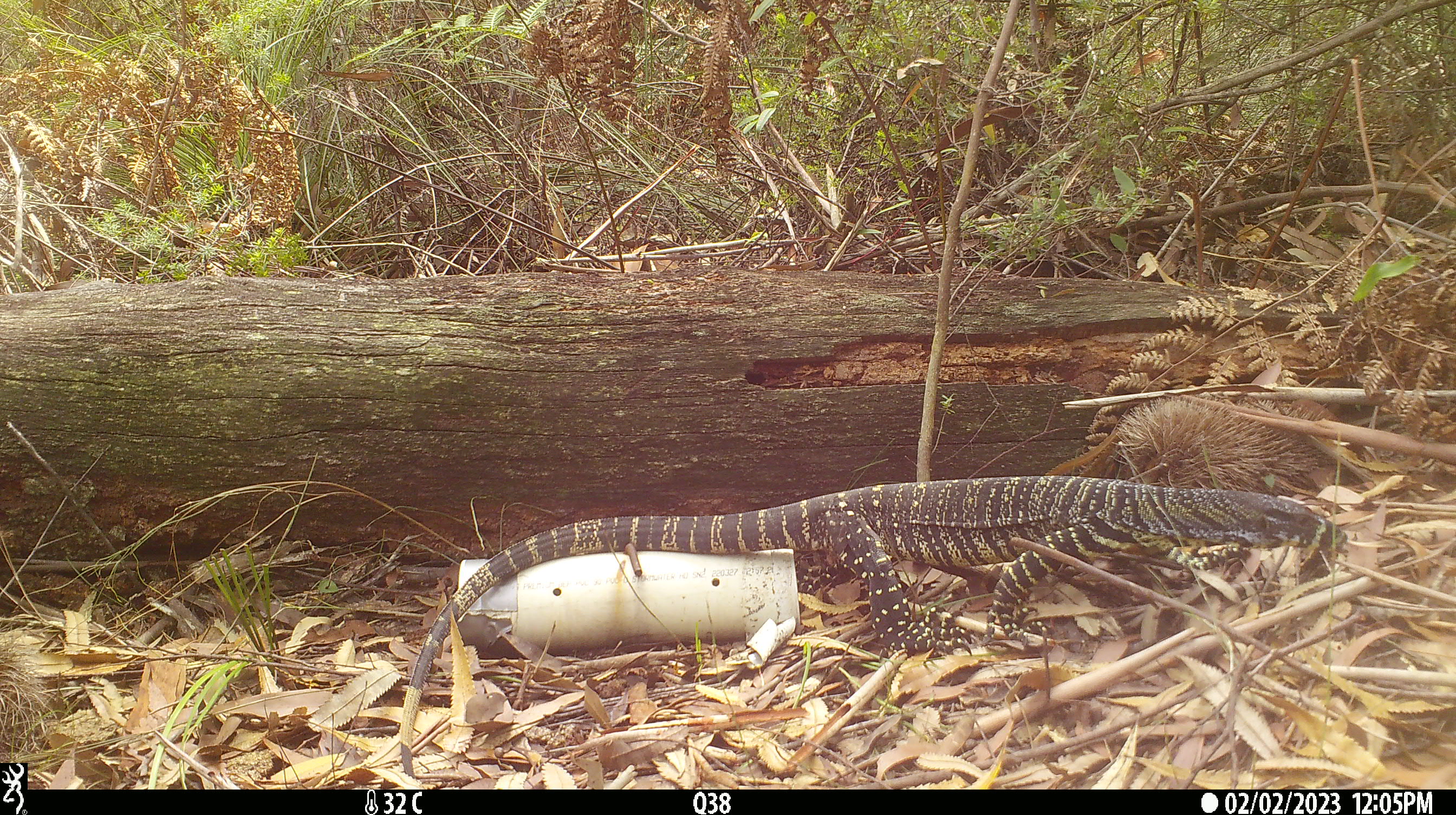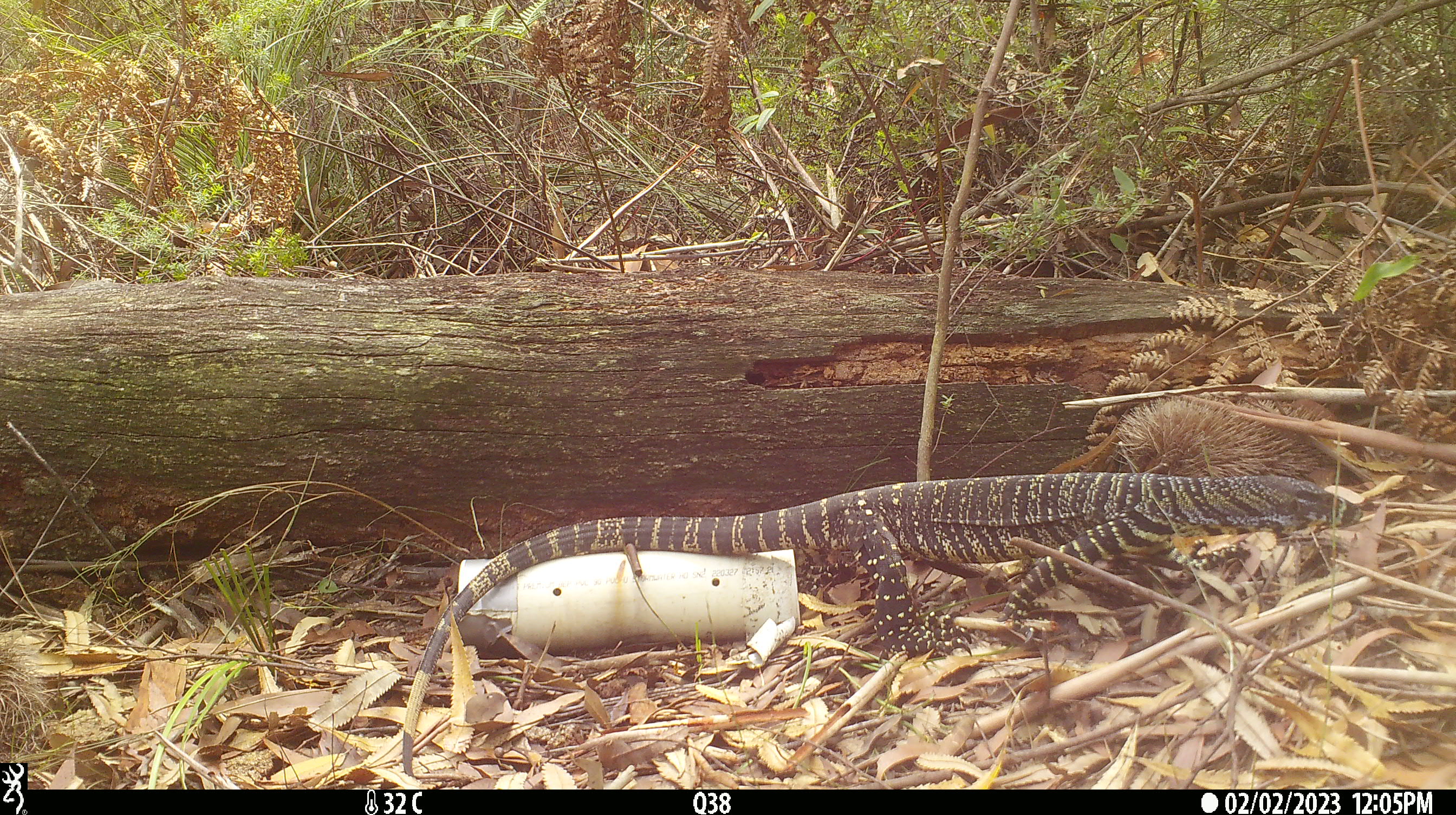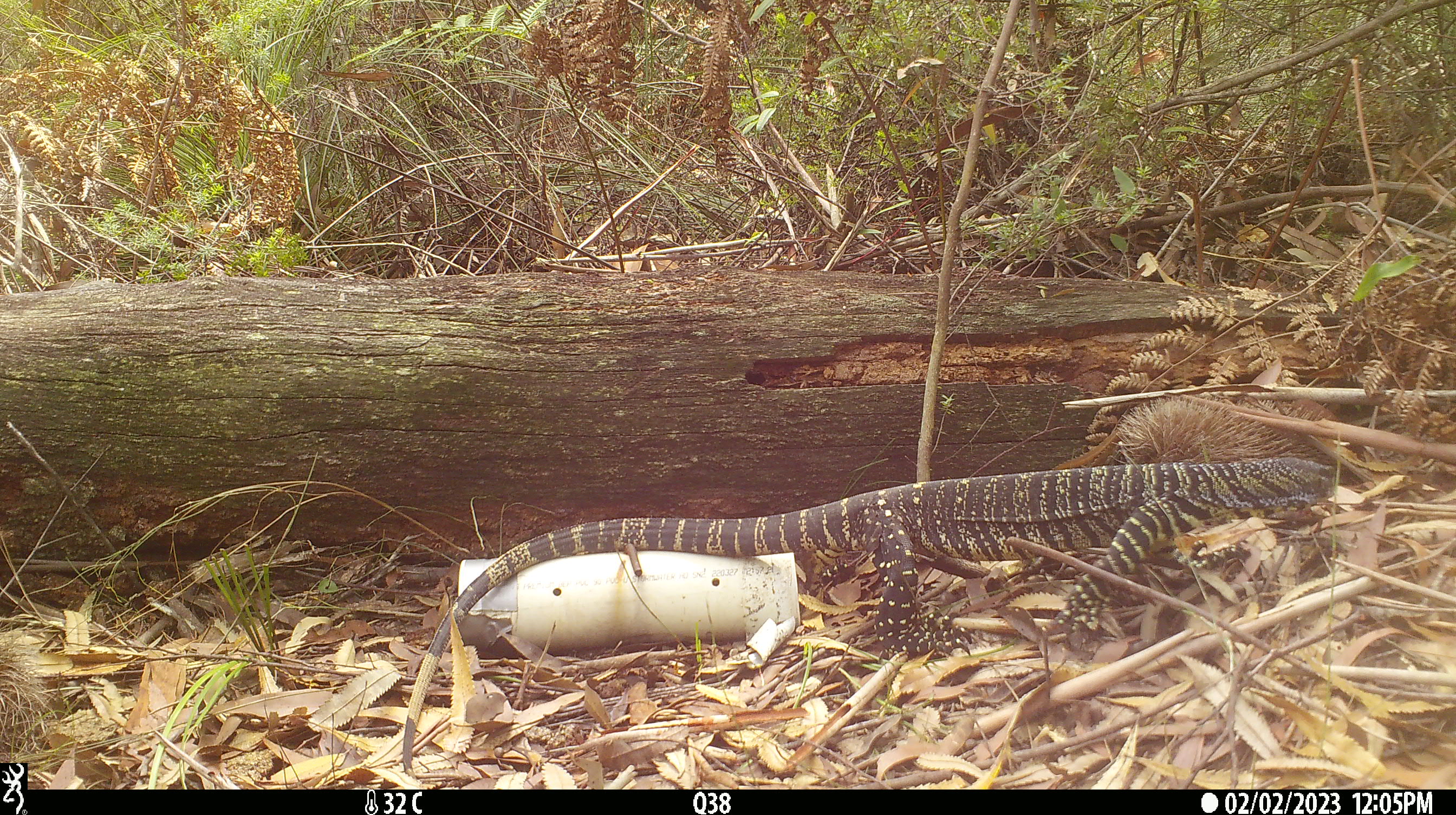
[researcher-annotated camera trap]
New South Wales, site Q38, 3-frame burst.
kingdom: Animalia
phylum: Chordata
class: Reptilia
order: Squamata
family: Varanidae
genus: Varanus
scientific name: Varanus varius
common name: lace monitor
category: goanna